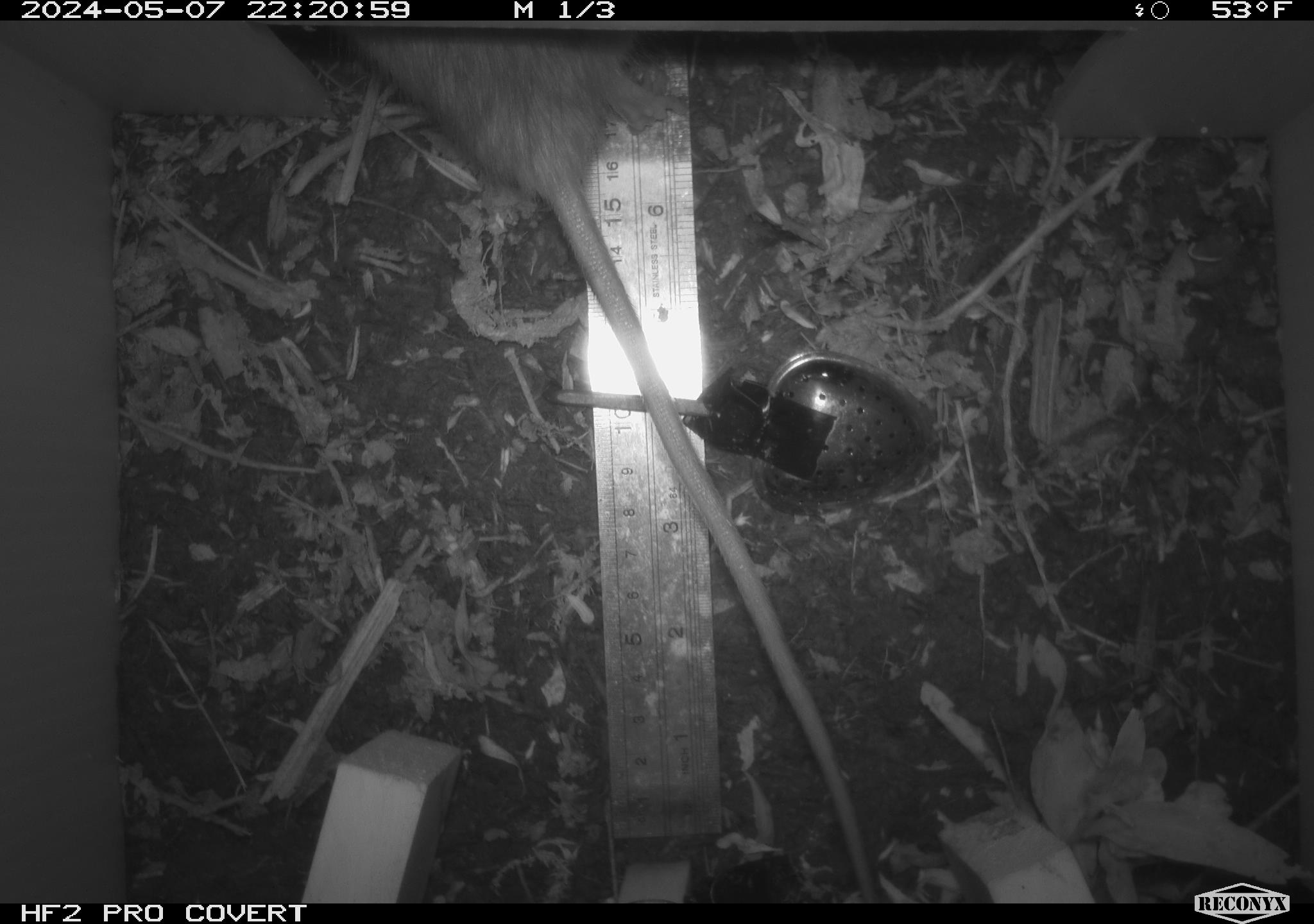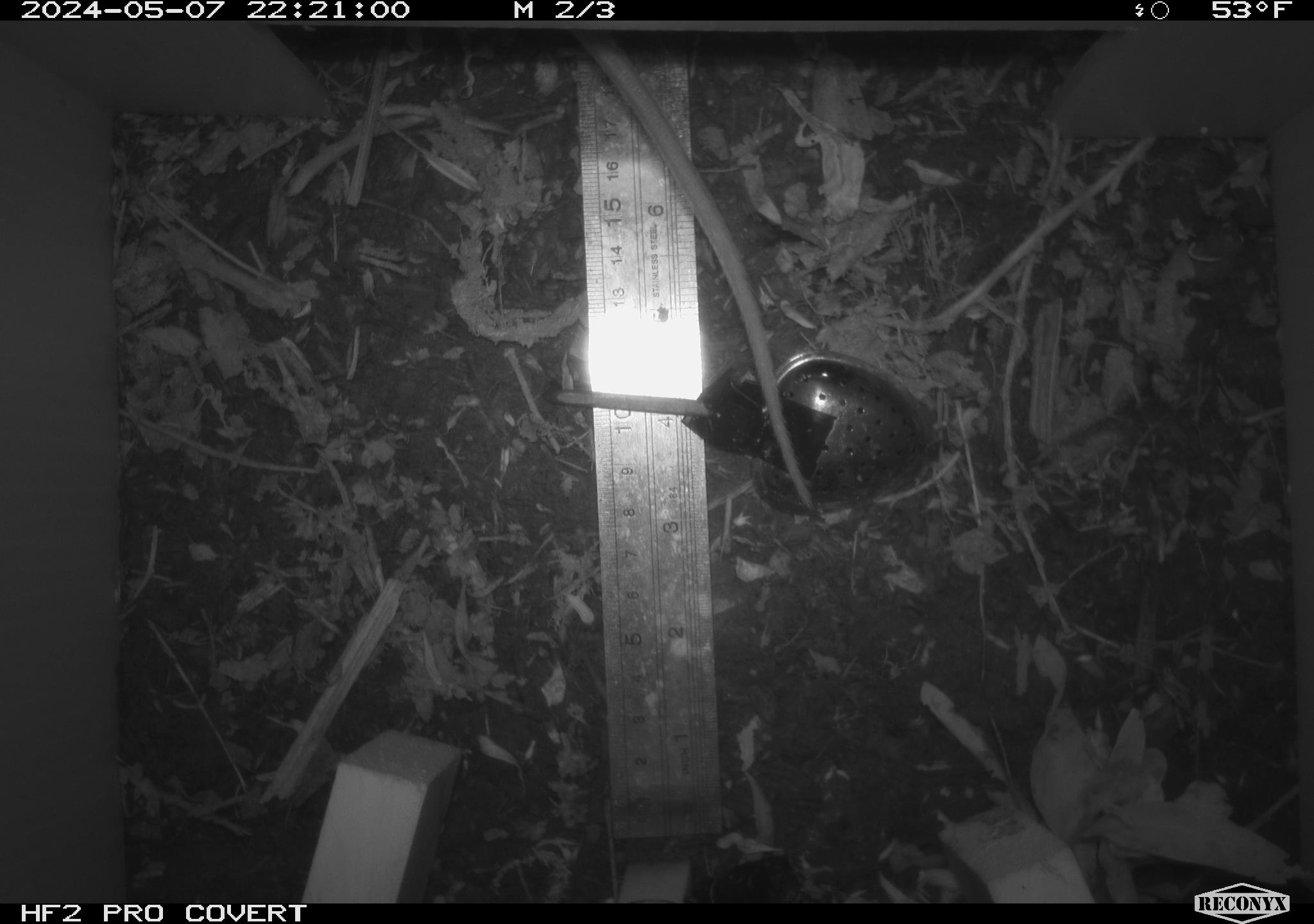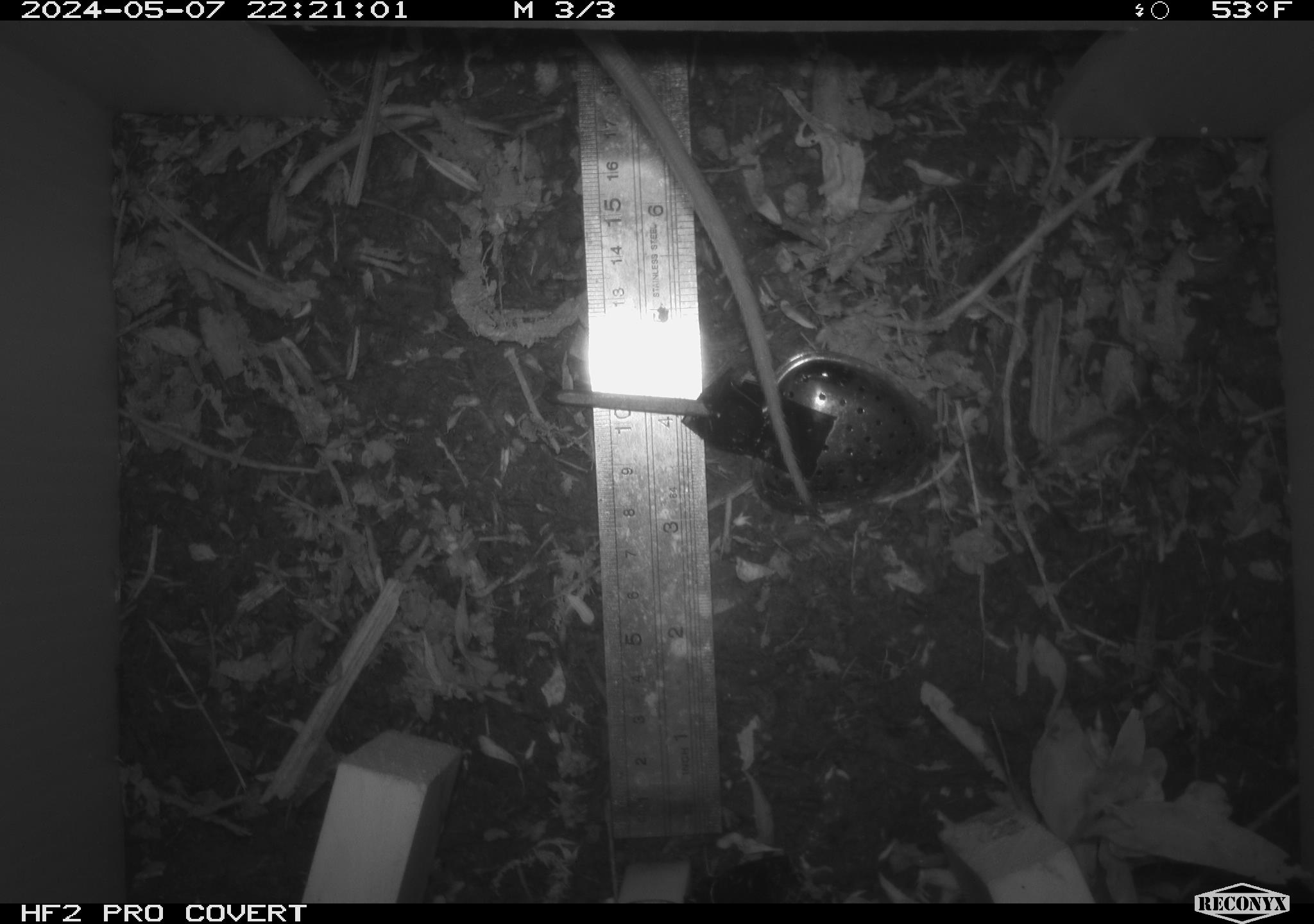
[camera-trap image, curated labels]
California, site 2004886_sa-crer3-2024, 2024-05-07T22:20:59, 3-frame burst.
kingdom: Animalia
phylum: Chordata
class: Mammalia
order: Rodentia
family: Muridae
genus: Rattus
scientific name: Rattus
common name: rat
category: rattus species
Rattus species (rat) (Rattus).